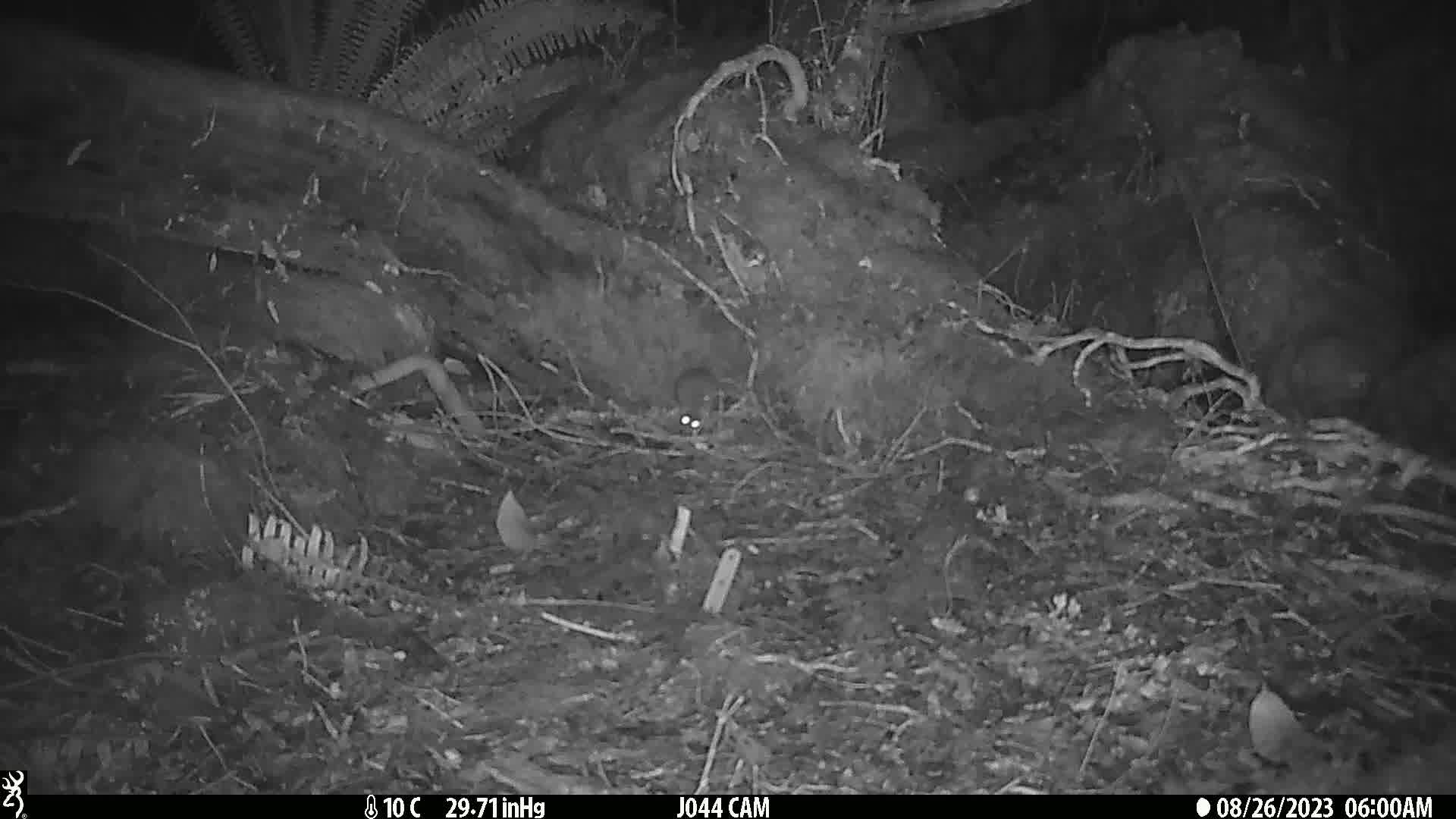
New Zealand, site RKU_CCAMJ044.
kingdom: Animalia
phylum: Chordata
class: Mammalia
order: Rodentia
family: Muridae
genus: Rattus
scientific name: Rattus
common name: rat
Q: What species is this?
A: Rat (Rattus).